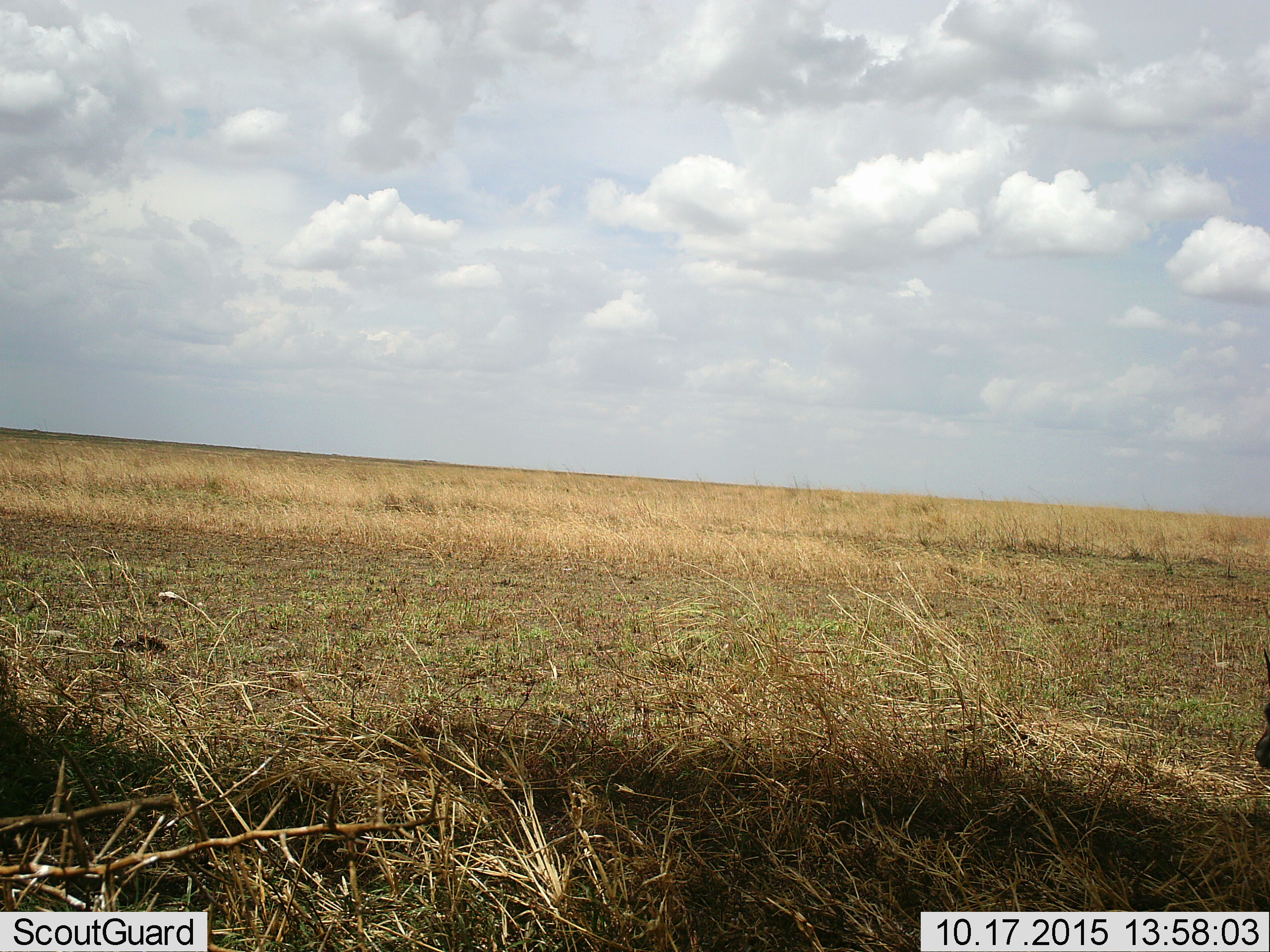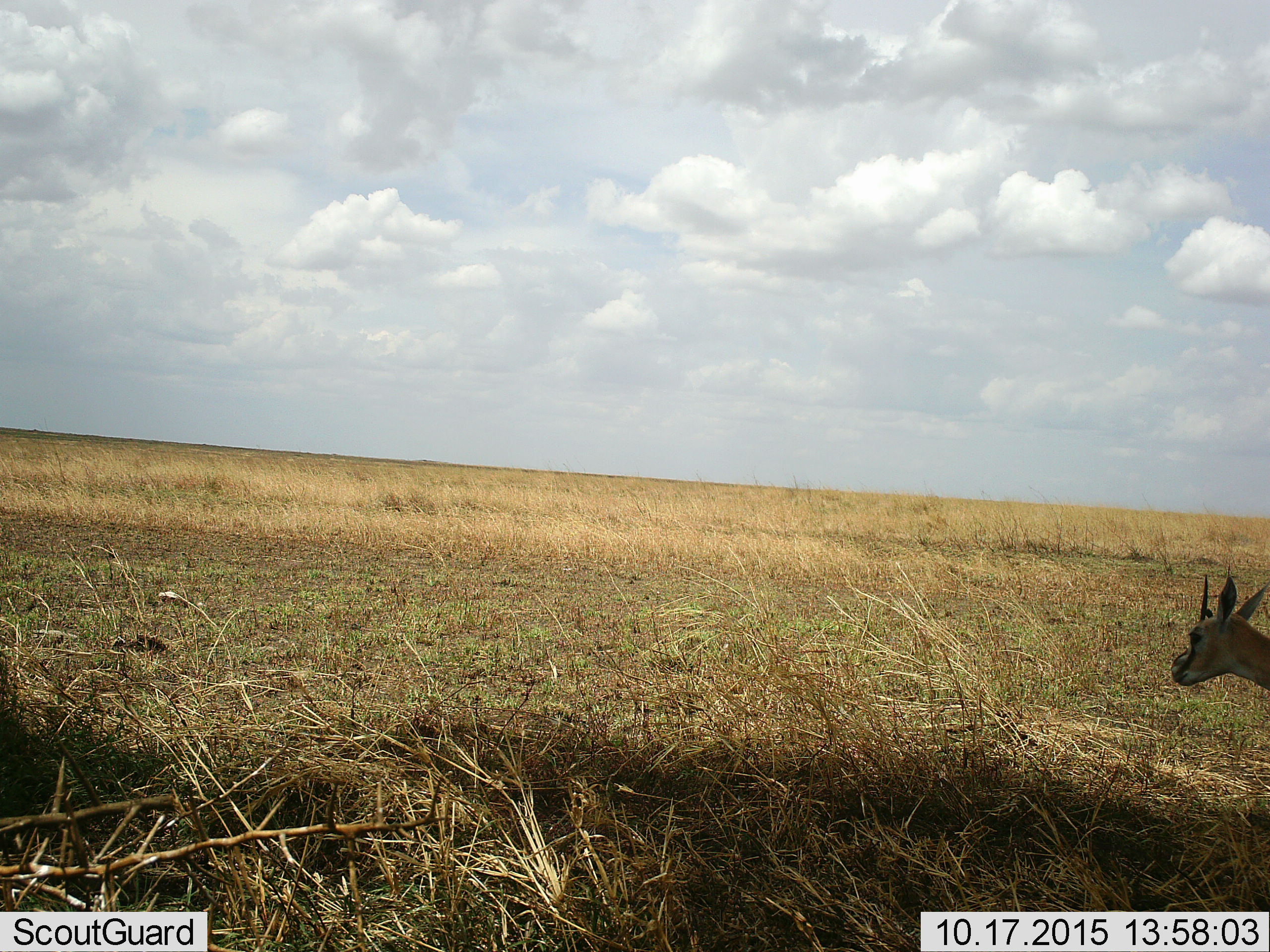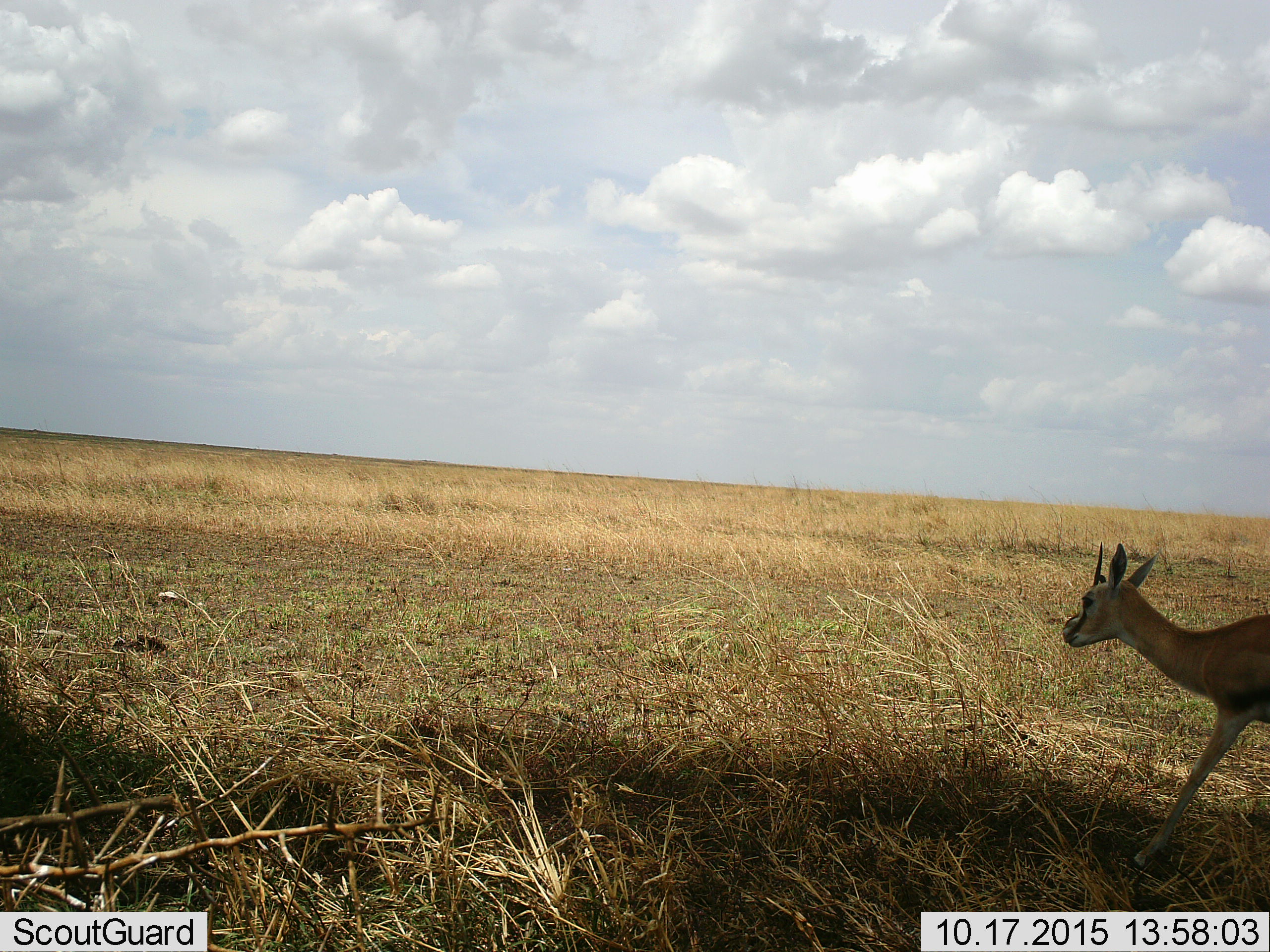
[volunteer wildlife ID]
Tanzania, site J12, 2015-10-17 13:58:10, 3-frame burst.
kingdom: Animalia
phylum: Chordata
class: Mammalia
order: Artiodactyla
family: Bovidae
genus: Eudorcas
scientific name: Eudorcas thomsonii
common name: thomson's gazelle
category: gazellethomsons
Gazellethomsons (thomson's gazelle) (Eudorcas thomsonii), count 1. Behavior (volunteer vote fractions): standing 33%, resting 17%, moving 83%, interacting 0%. Young present (vote fraction): 0%. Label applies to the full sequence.